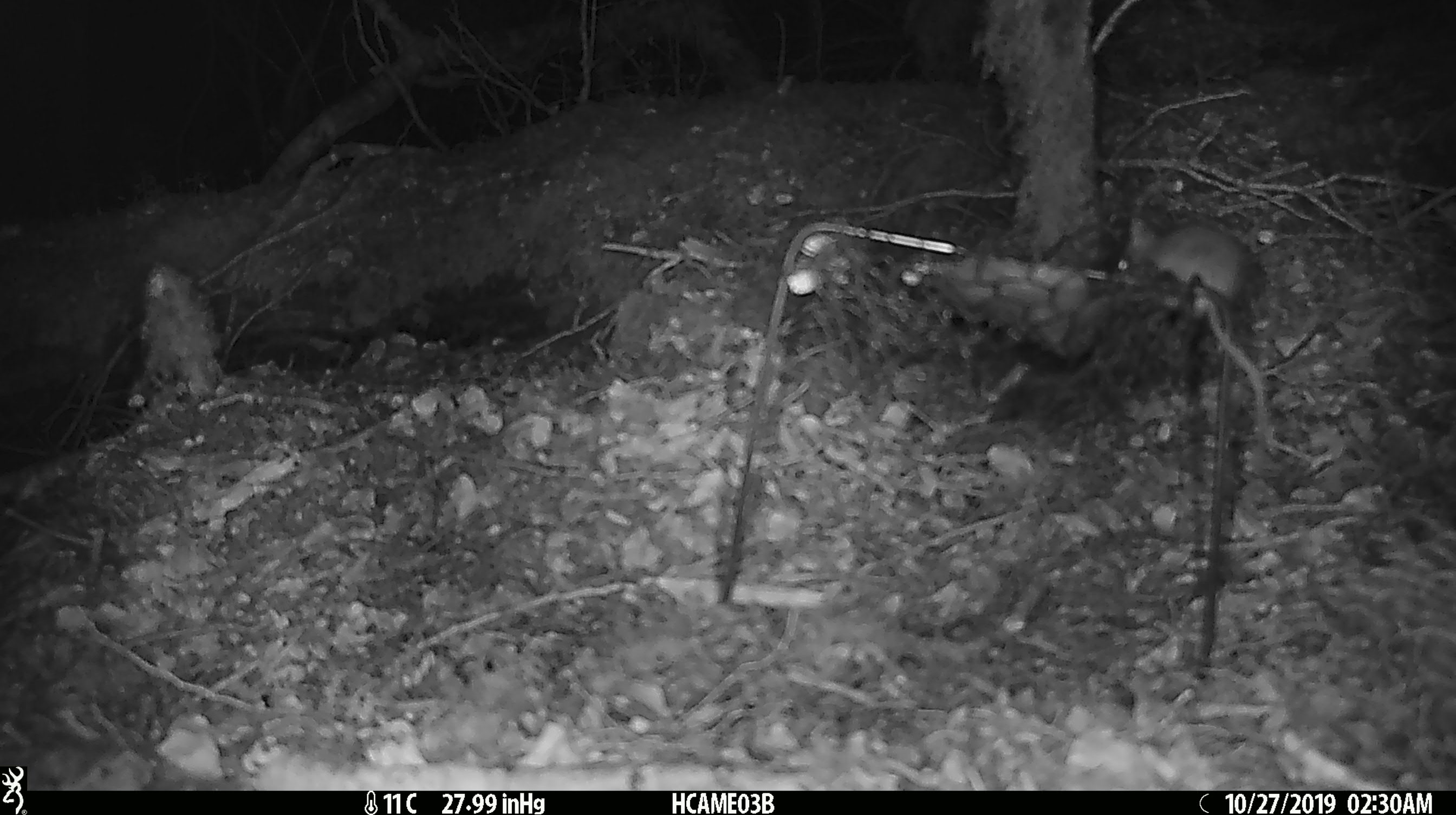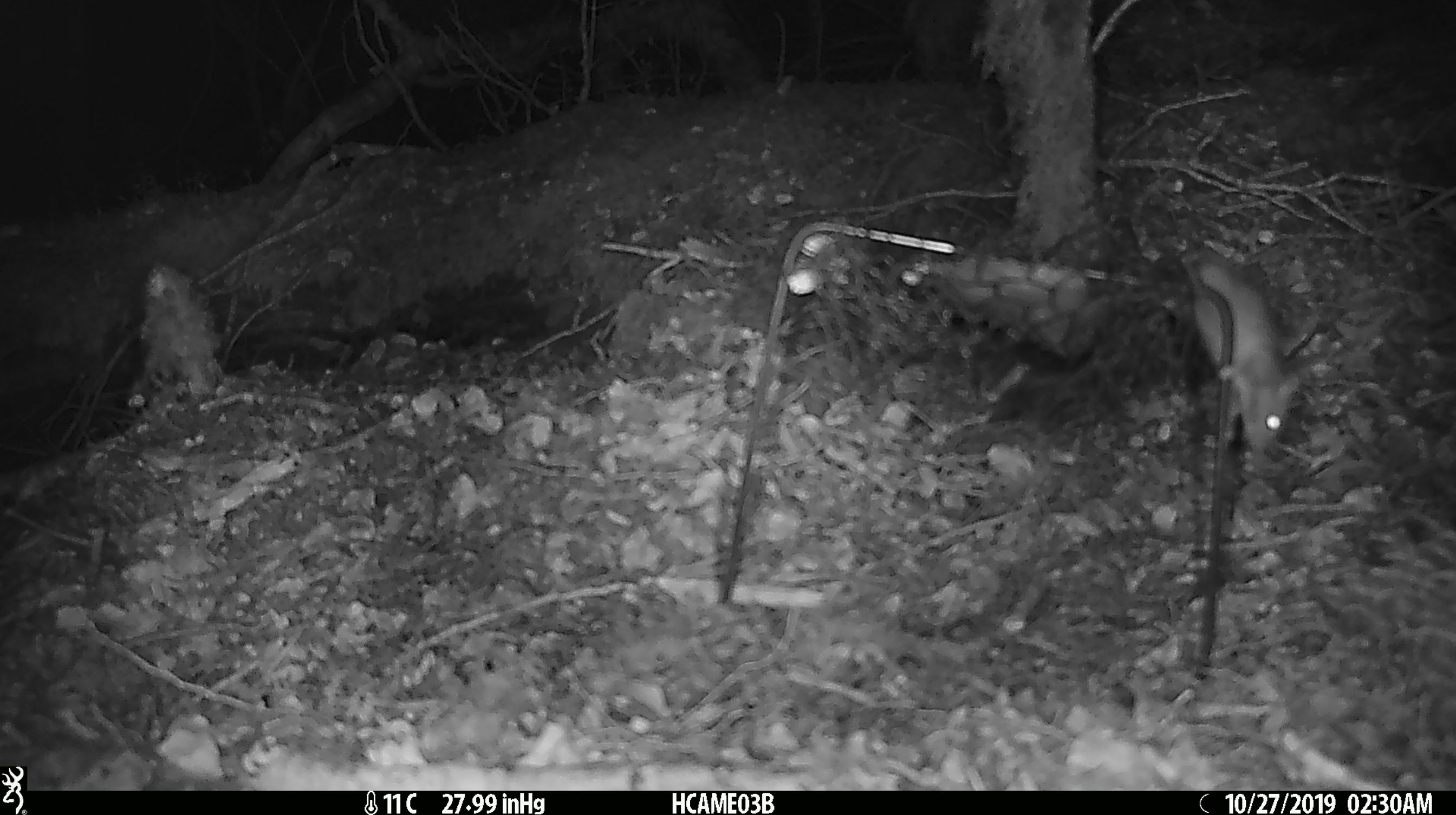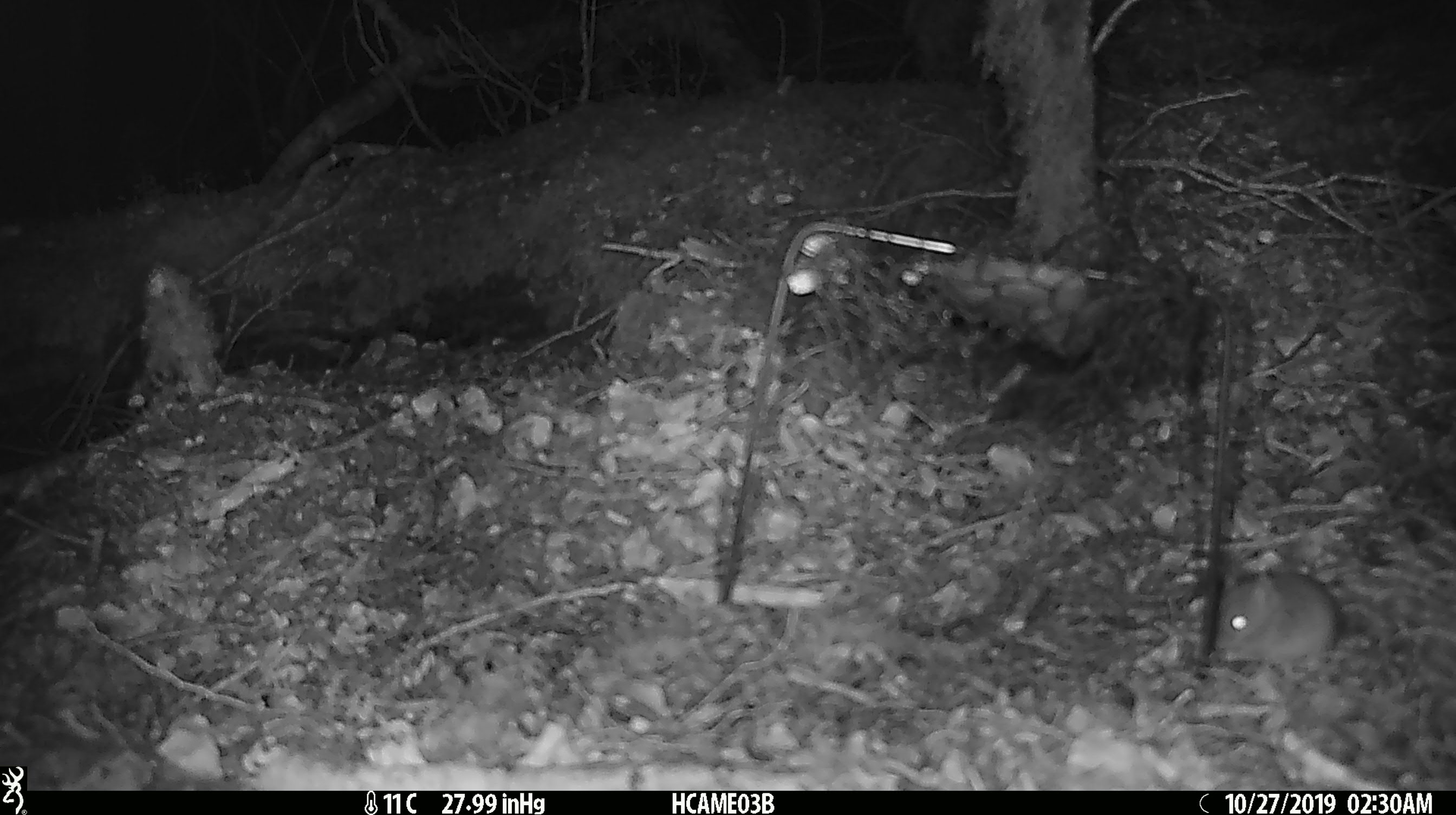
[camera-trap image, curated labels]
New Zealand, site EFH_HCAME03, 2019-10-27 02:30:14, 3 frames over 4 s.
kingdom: Animalia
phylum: Chordata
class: Mammalia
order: Rodentia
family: Muridae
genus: Mus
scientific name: Mus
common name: mouse